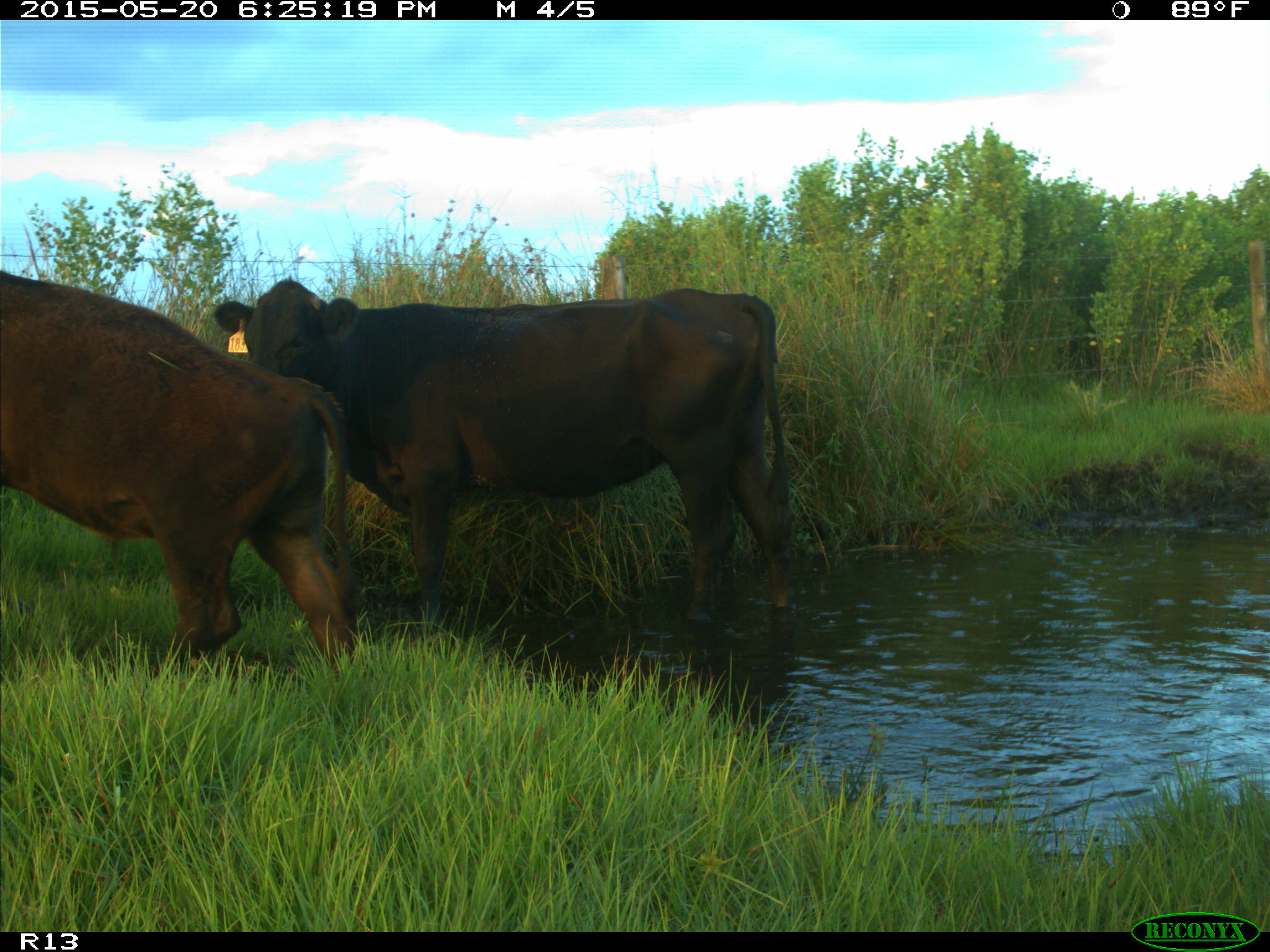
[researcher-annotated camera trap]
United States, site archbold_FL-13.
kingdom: Animalia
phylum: Chordata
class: Mammalia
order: Artiodactyla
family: Bovidae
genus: Bos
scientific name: Bos taurus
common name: domestic cow